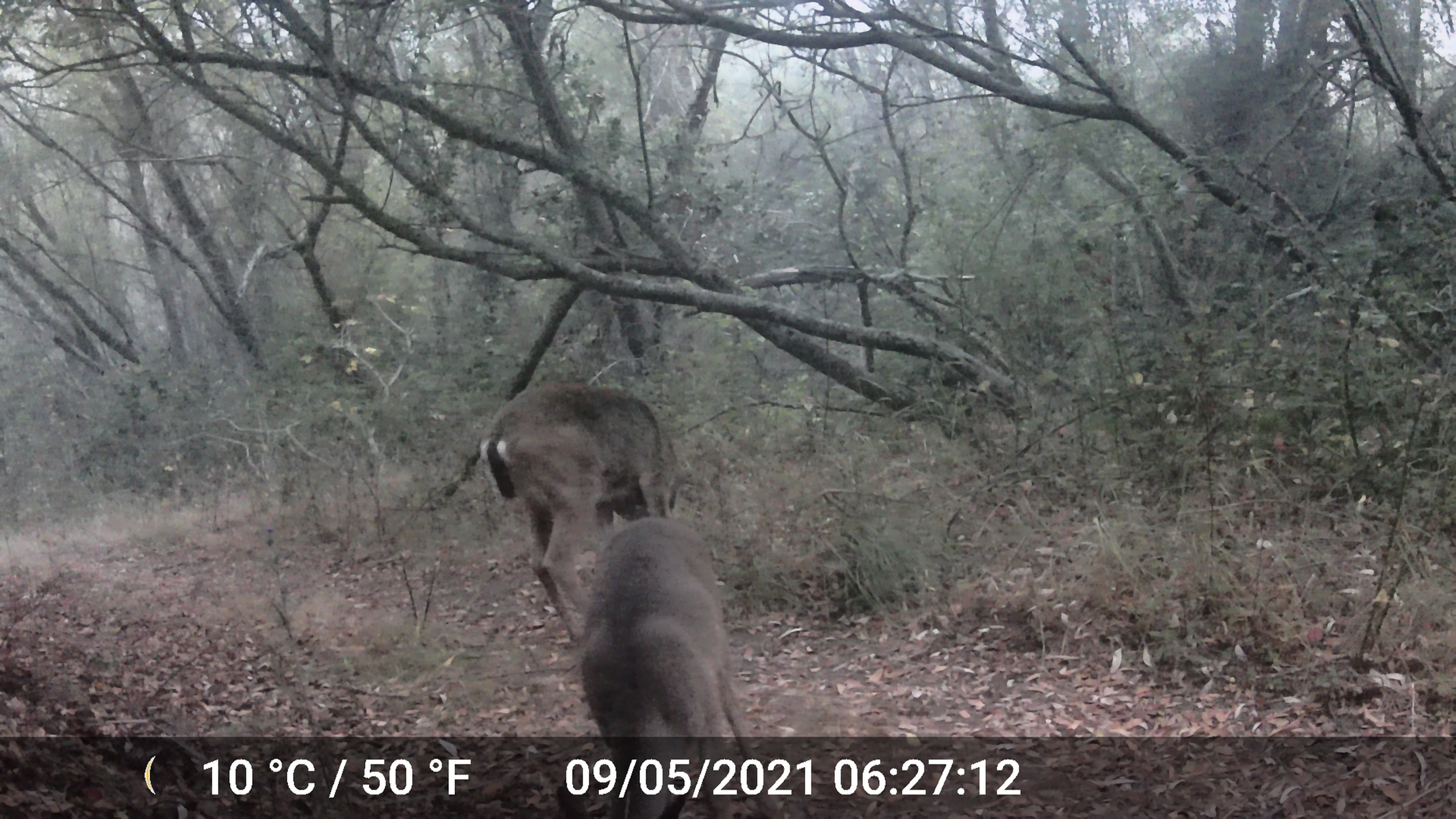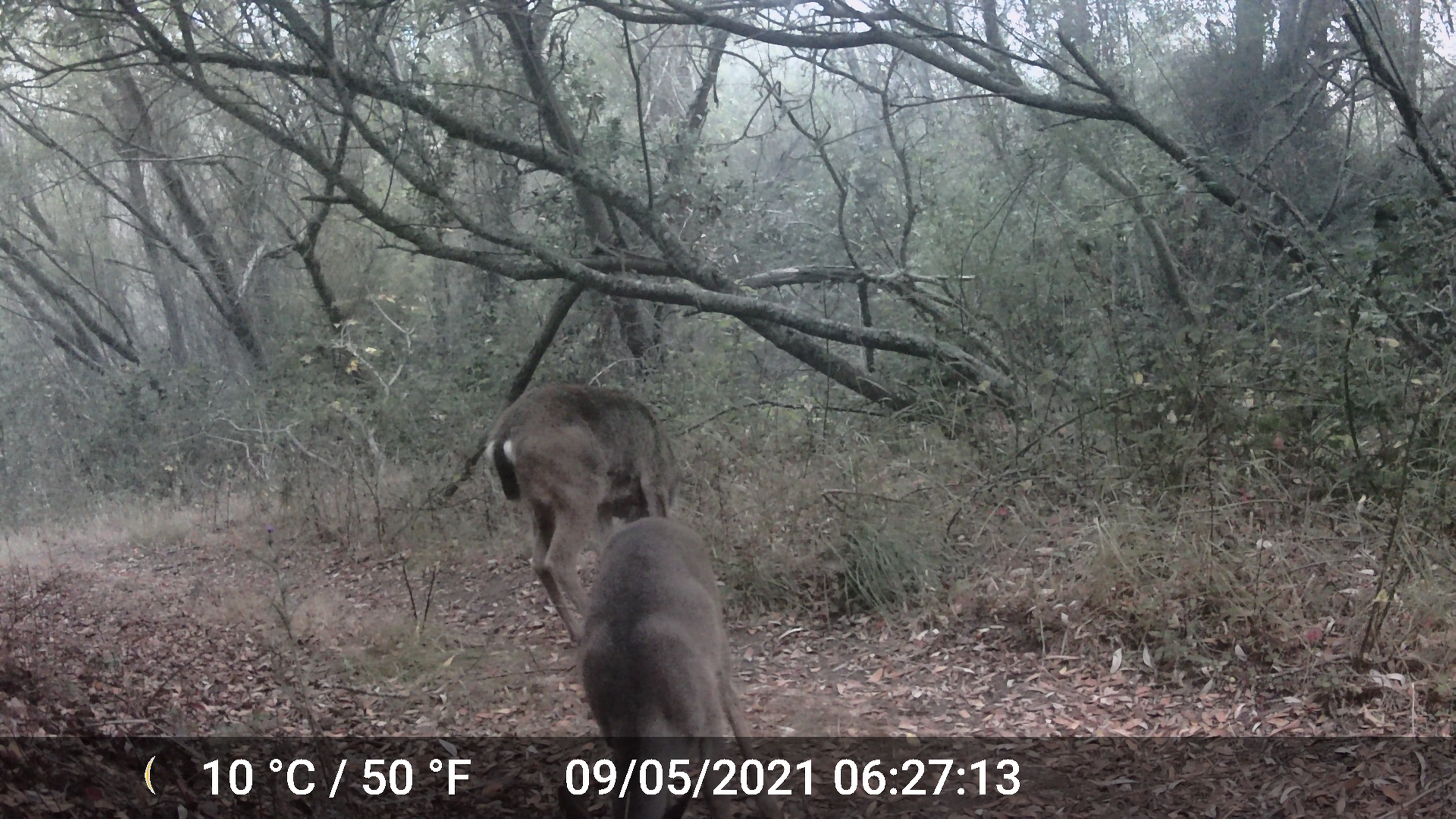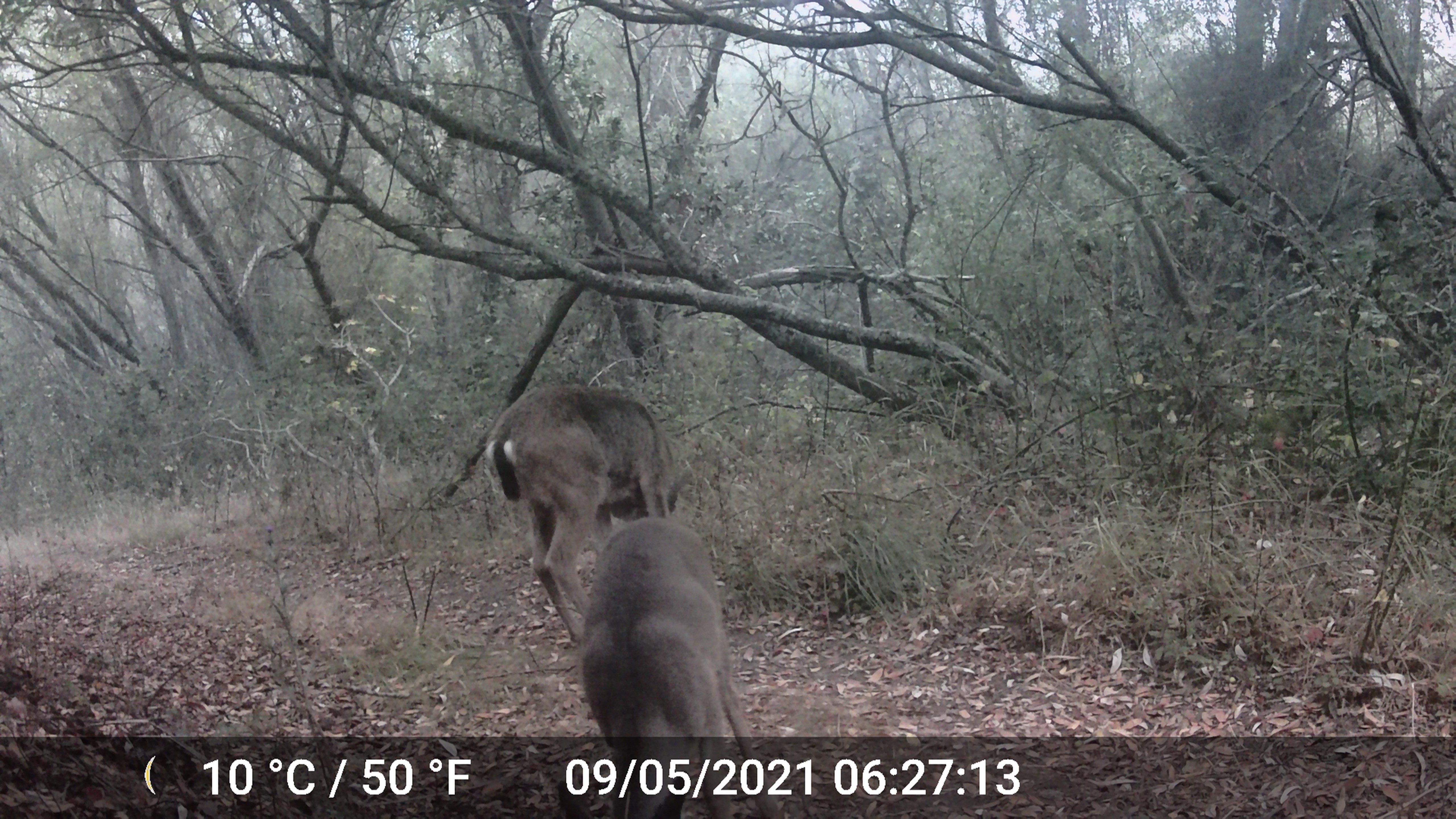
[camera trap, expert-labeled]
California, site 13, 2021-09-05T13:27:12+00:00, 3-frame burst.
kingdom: Animalia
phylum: Chordata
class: Mammalia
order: Artiodactyla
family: Cervidae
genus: Odocoileus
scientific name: Odocoileus hemionus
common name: mule deer